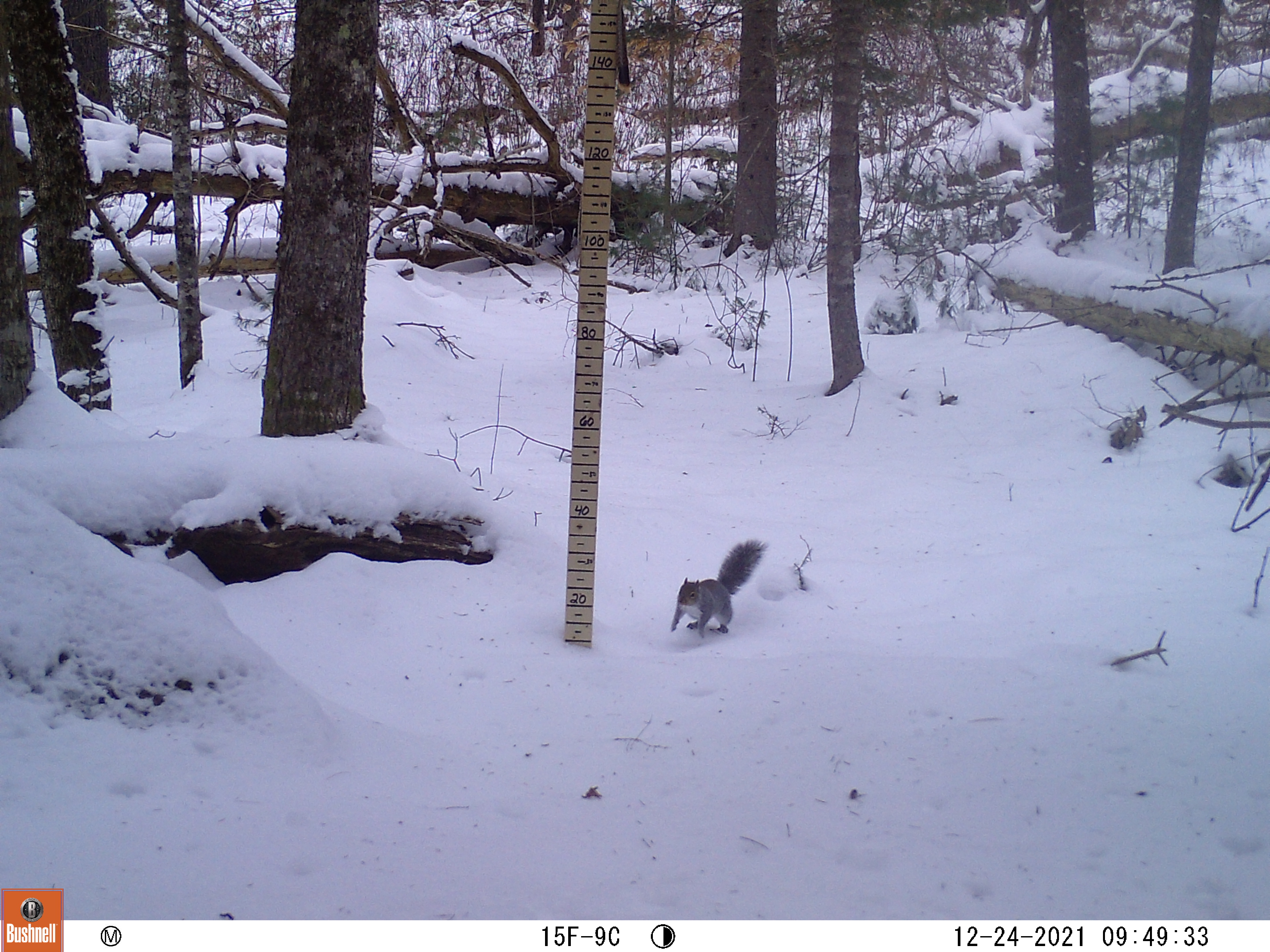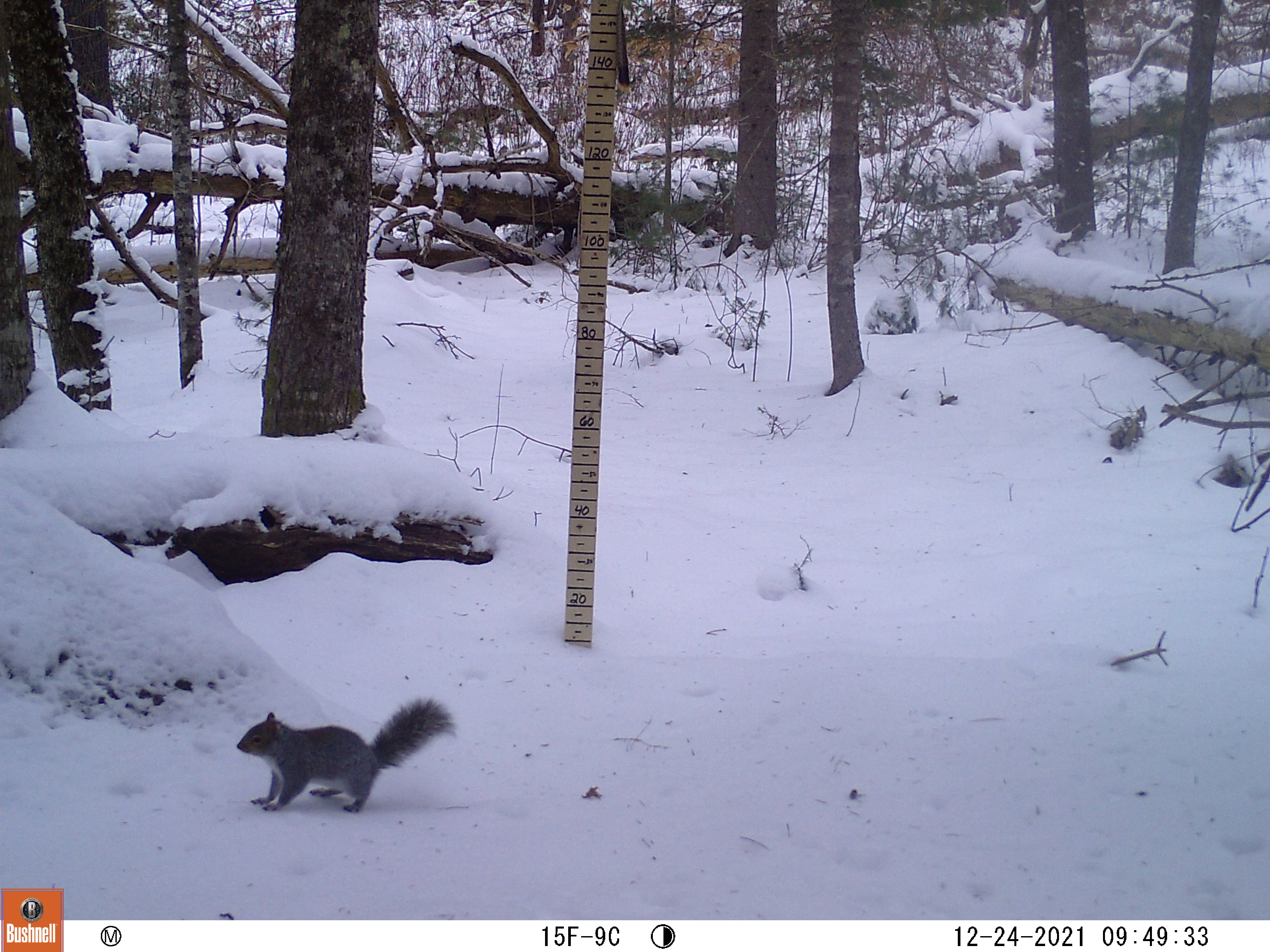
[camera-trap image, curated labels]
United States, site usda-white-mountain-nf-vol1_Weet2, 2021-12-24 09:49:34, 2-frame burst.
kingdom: Animalia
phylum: Chordata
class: Mammalia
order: Rodentia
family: Sciuridae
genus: Sciurus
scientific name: Sciurus carolinensis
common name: gray squirrel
Gray squirrel (Sciurus carolinensis).